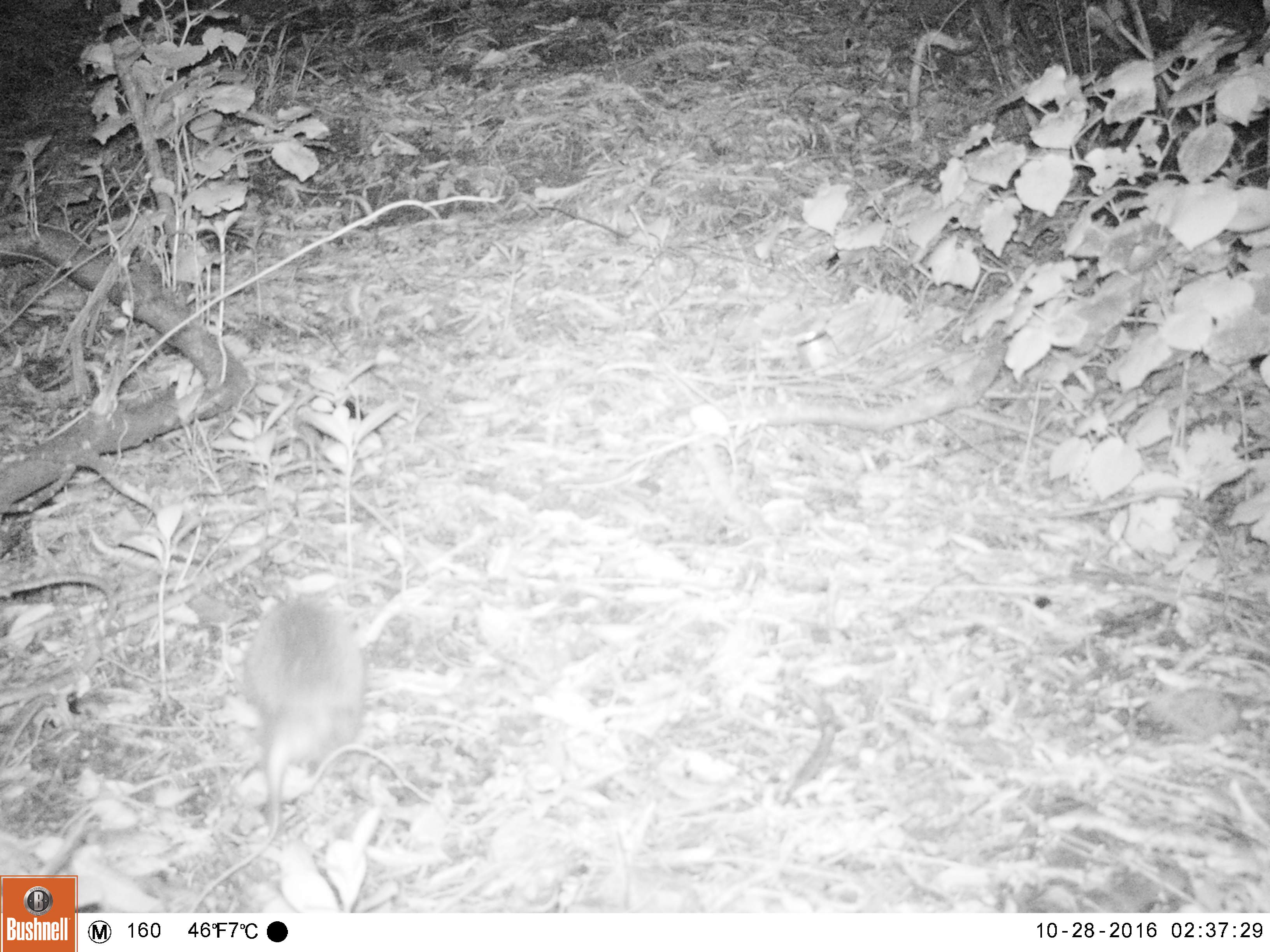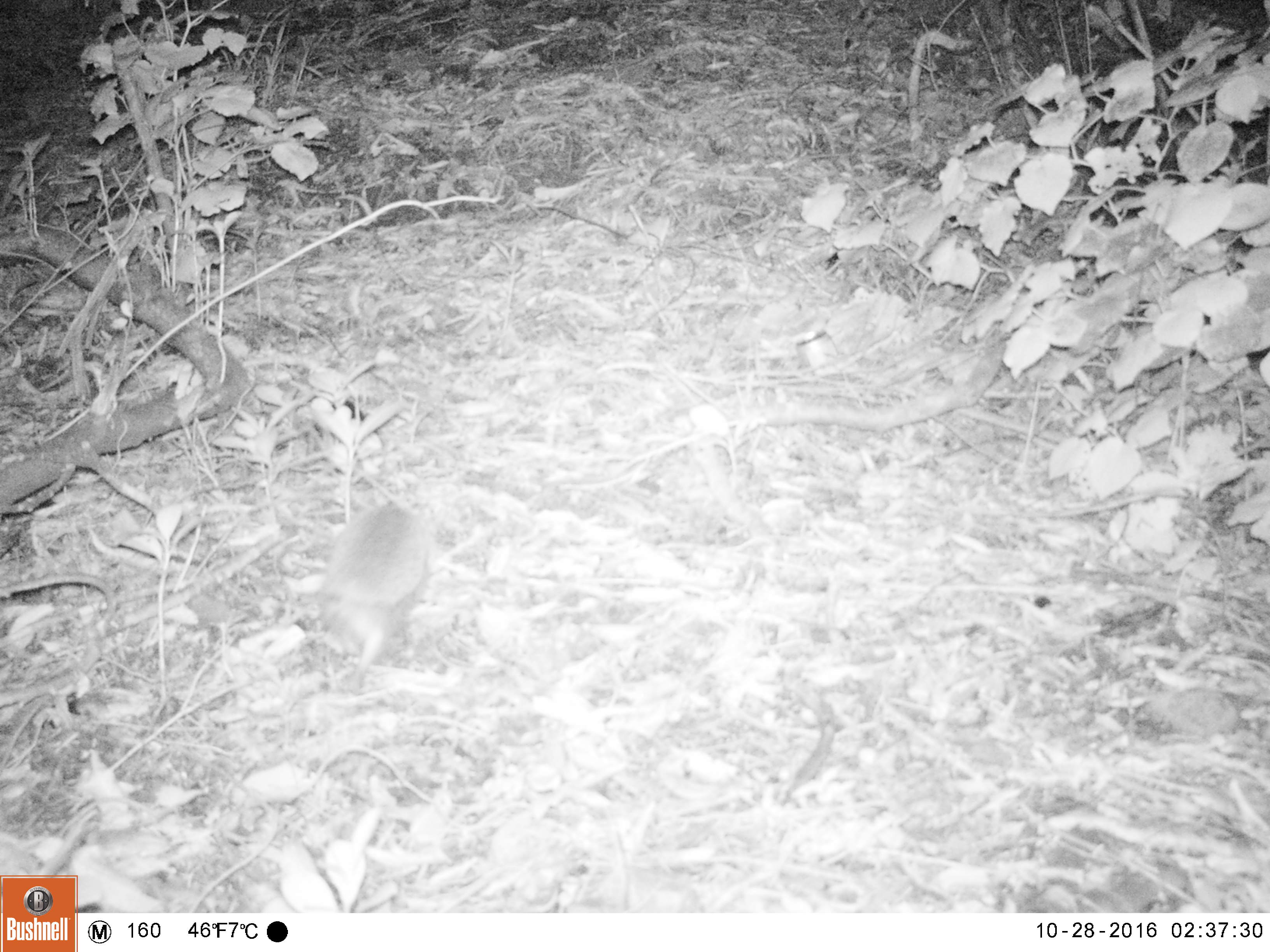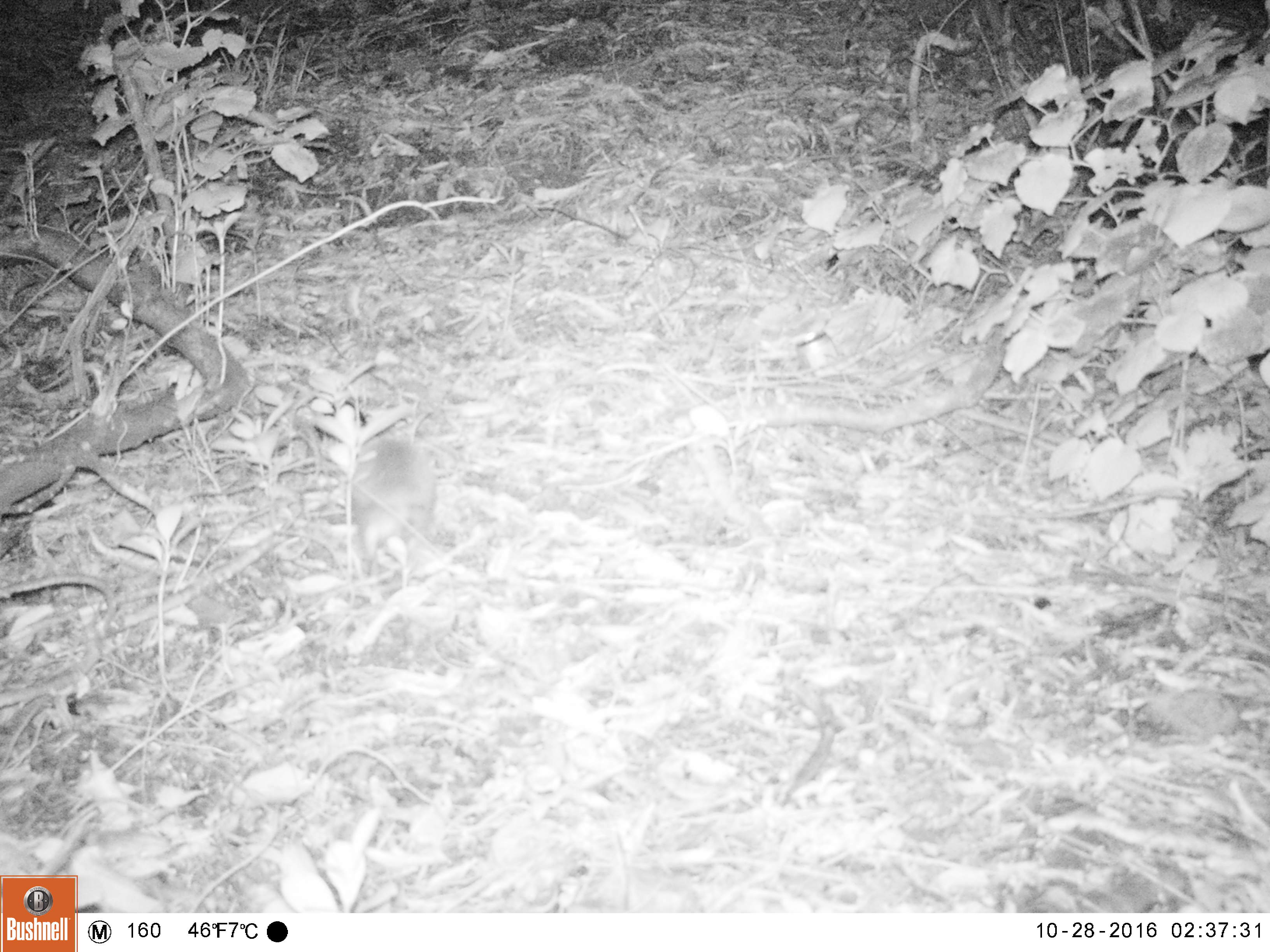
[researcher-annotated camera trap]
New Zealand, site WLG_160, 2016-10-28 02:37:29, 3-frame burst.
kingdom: Animalia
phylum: Chordata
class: Mammalia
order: Eulipotyphla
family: Erinaceidae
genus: Erinaceus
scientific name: Erinaceus europaeus europaeus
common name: european hedgehog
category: hedgehog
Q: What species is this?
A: Hedgehog (european hedgehog) (Erinaceus europaeus europaeus).